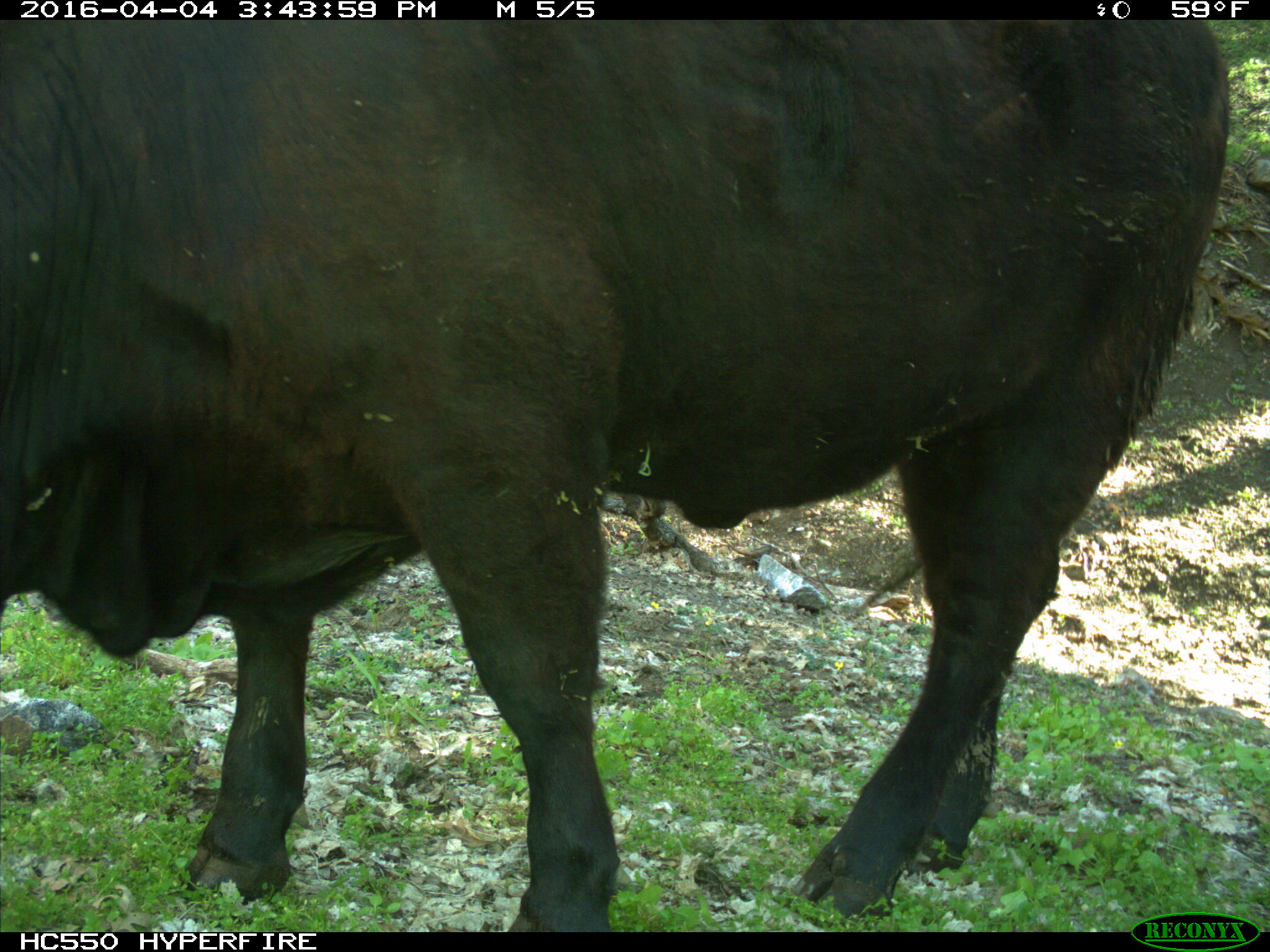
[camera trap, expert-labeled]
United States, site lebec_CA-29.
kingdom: Animalia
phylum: Chordata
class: Mammalia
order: Artiodactyla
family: Bovidae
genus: Bos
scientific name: Bos taurus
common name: domestic cow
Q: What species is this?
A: Bos taurus (domestic cow).